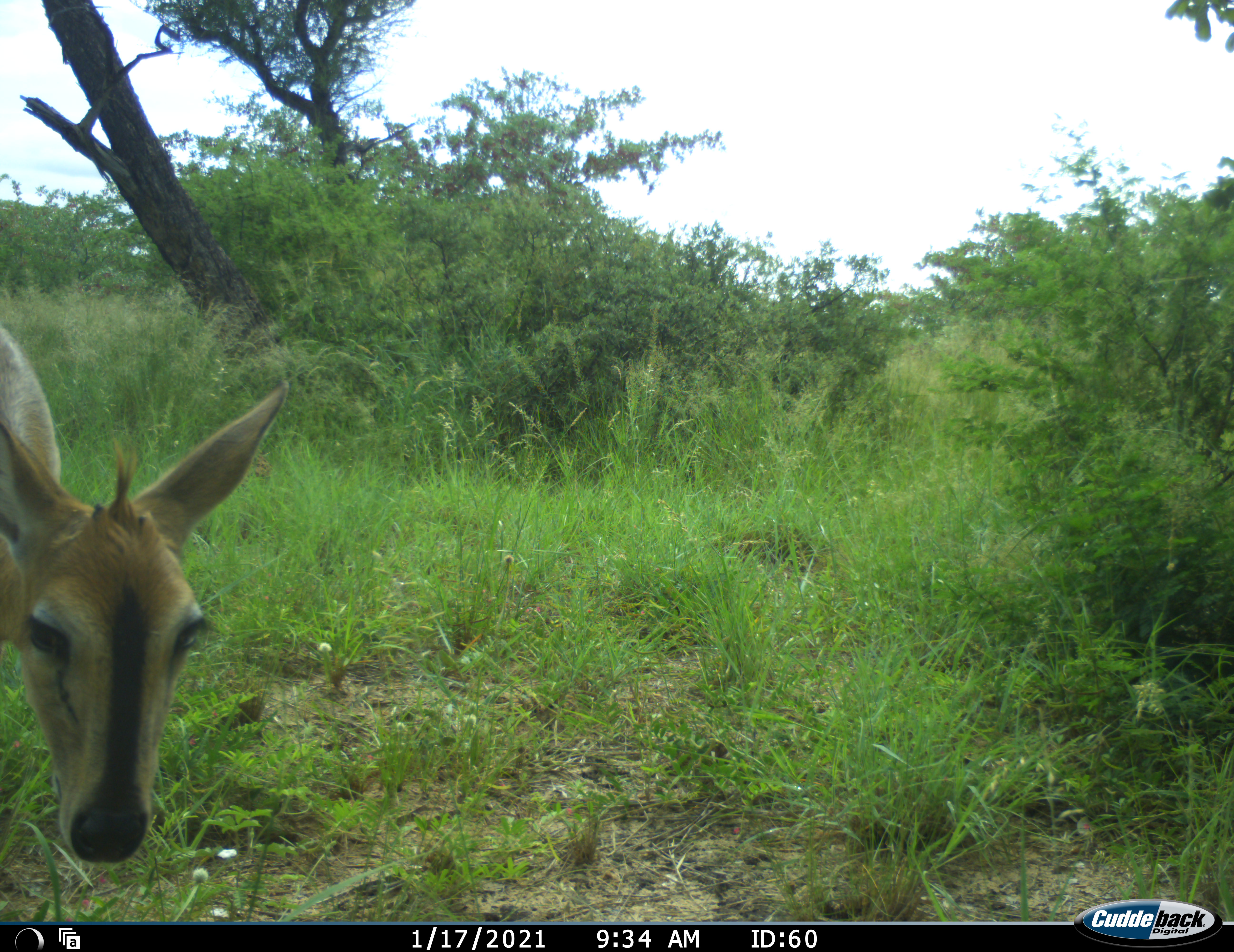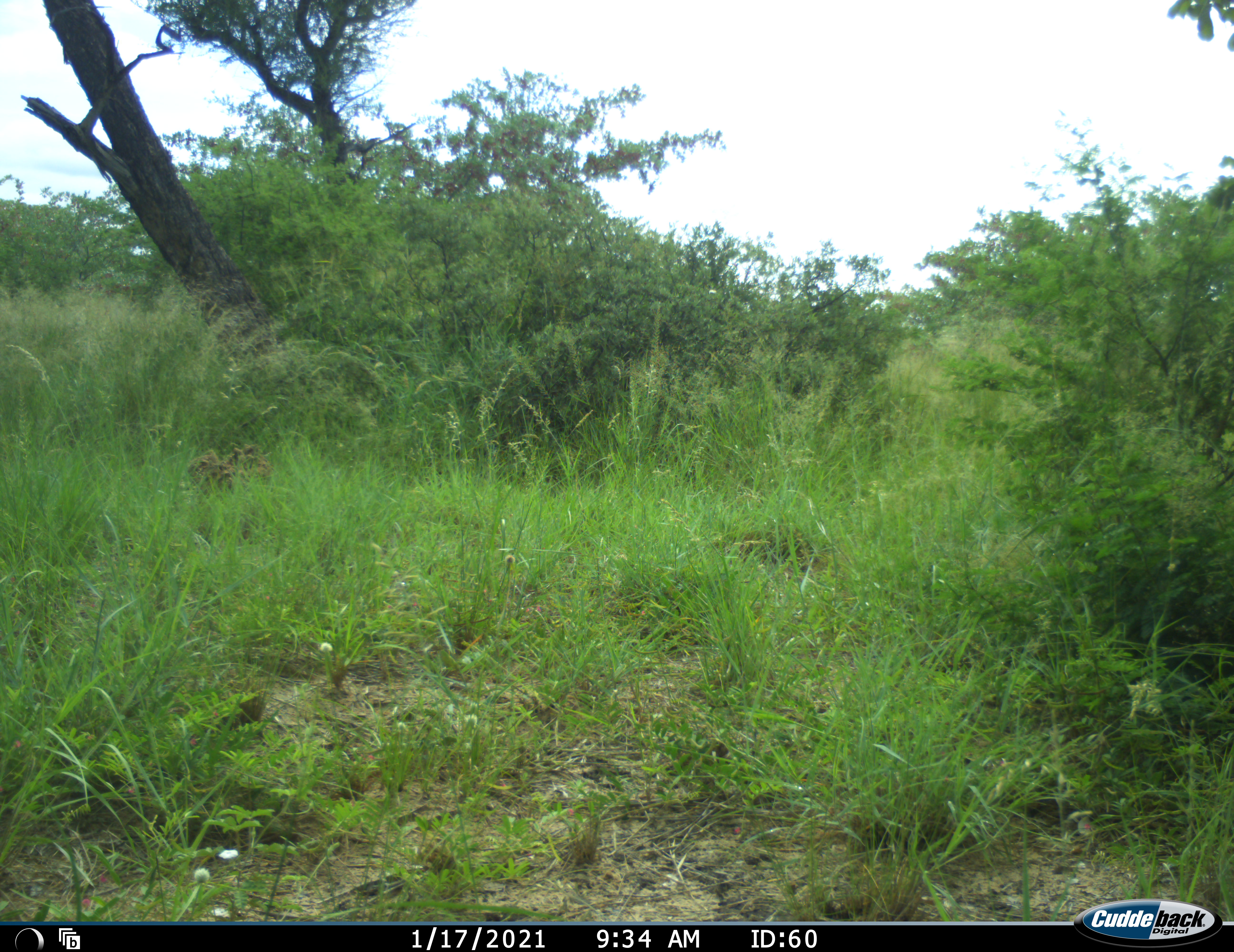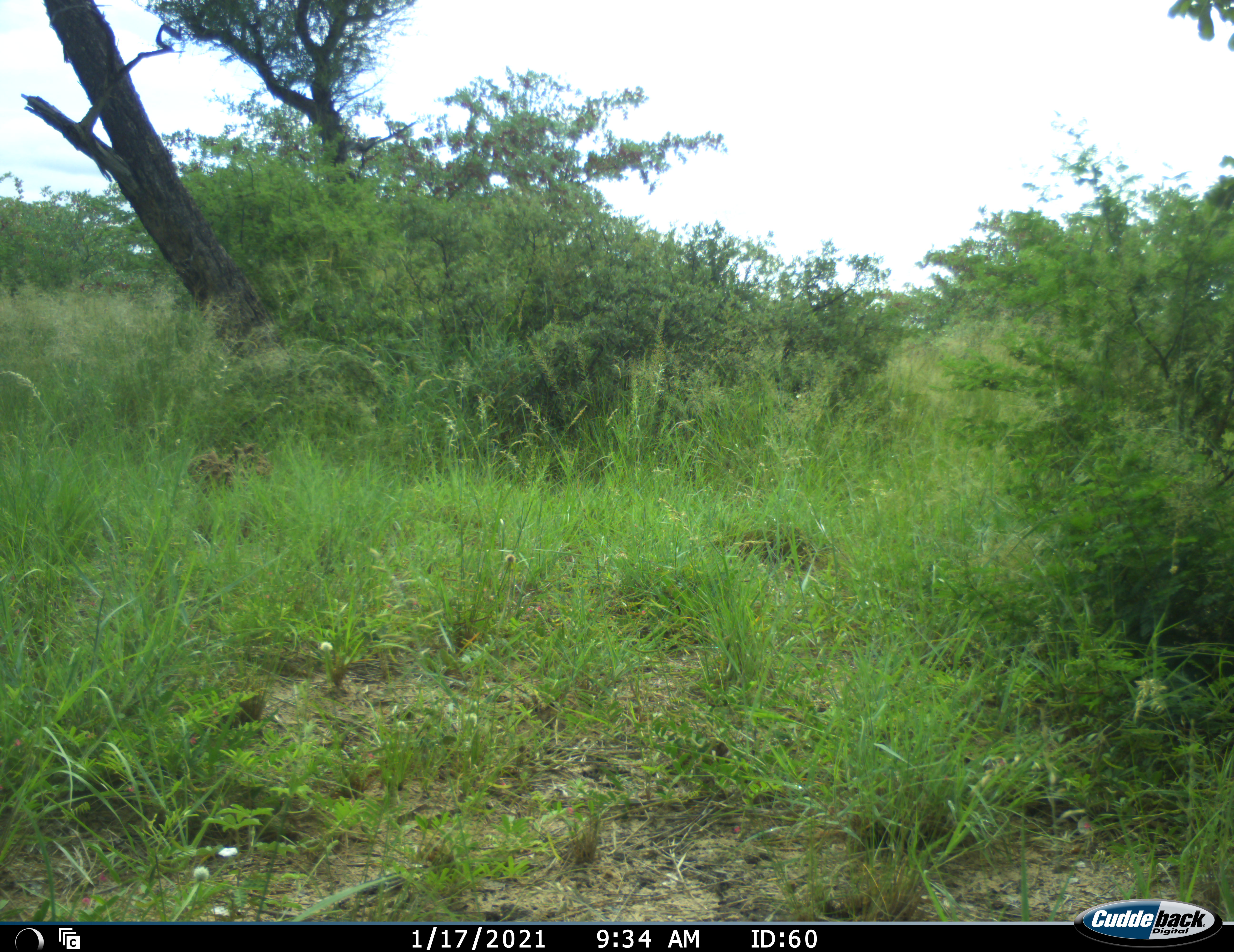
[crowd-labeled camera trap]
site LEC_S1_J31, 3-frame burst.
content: unidentified animal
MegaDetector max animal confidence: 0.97